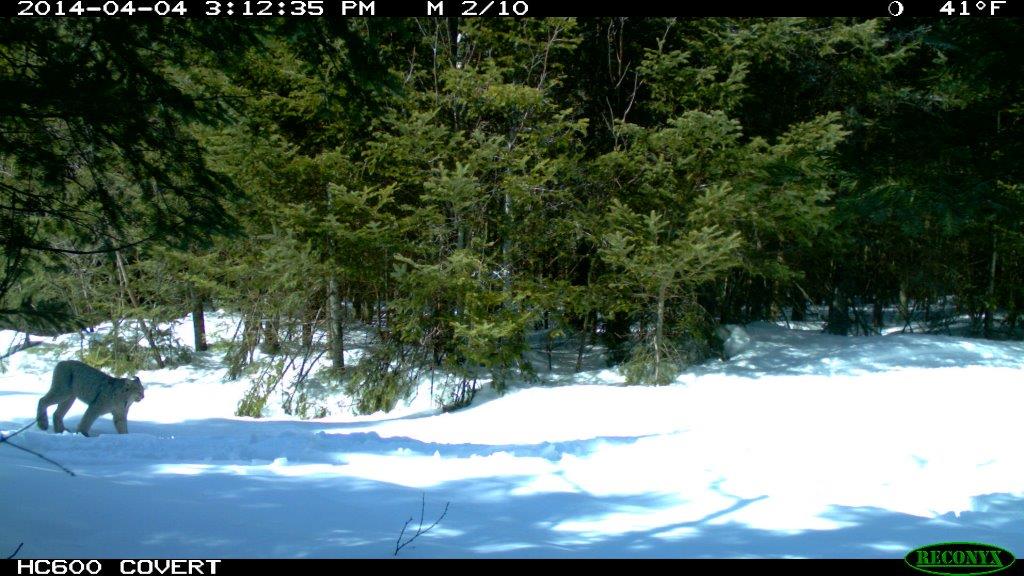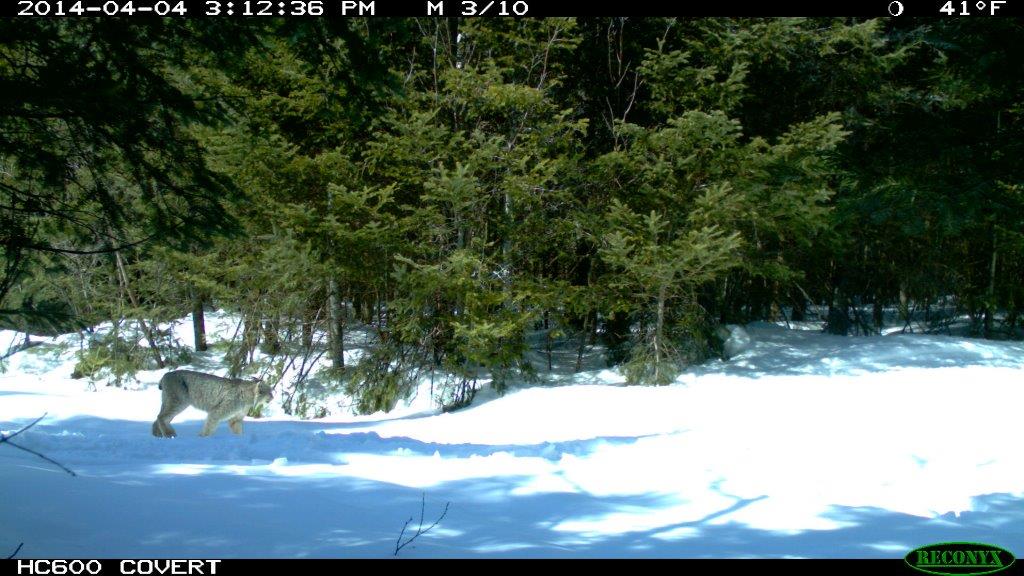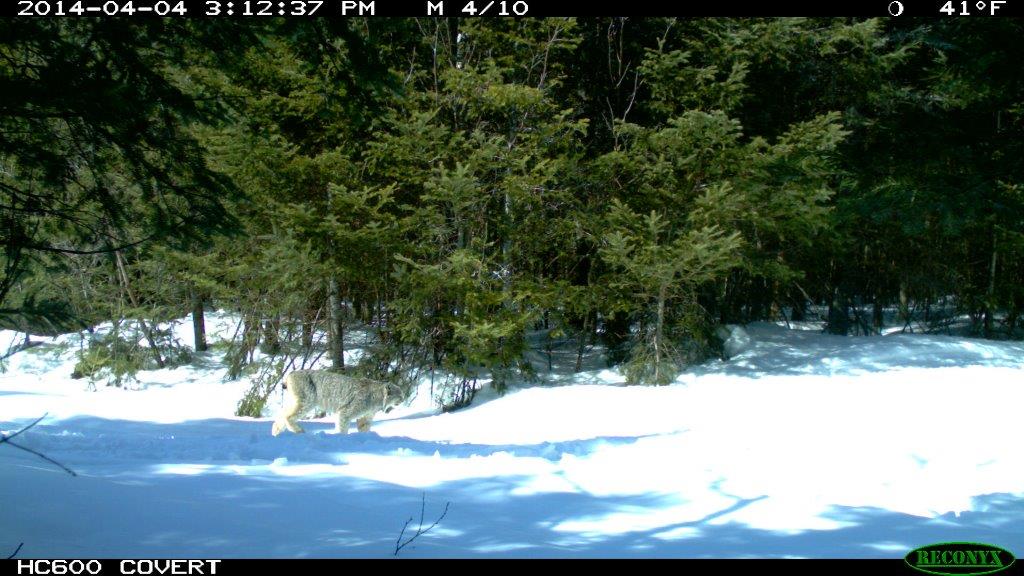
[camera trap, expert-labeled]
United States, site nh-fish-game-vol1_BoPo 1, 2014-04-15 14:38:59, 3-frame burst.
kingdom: Animalia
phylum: Chordata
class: Mammalia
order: Carnivora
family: Felidae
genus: Lynx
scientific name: Lynx canadensis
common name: canada lynx